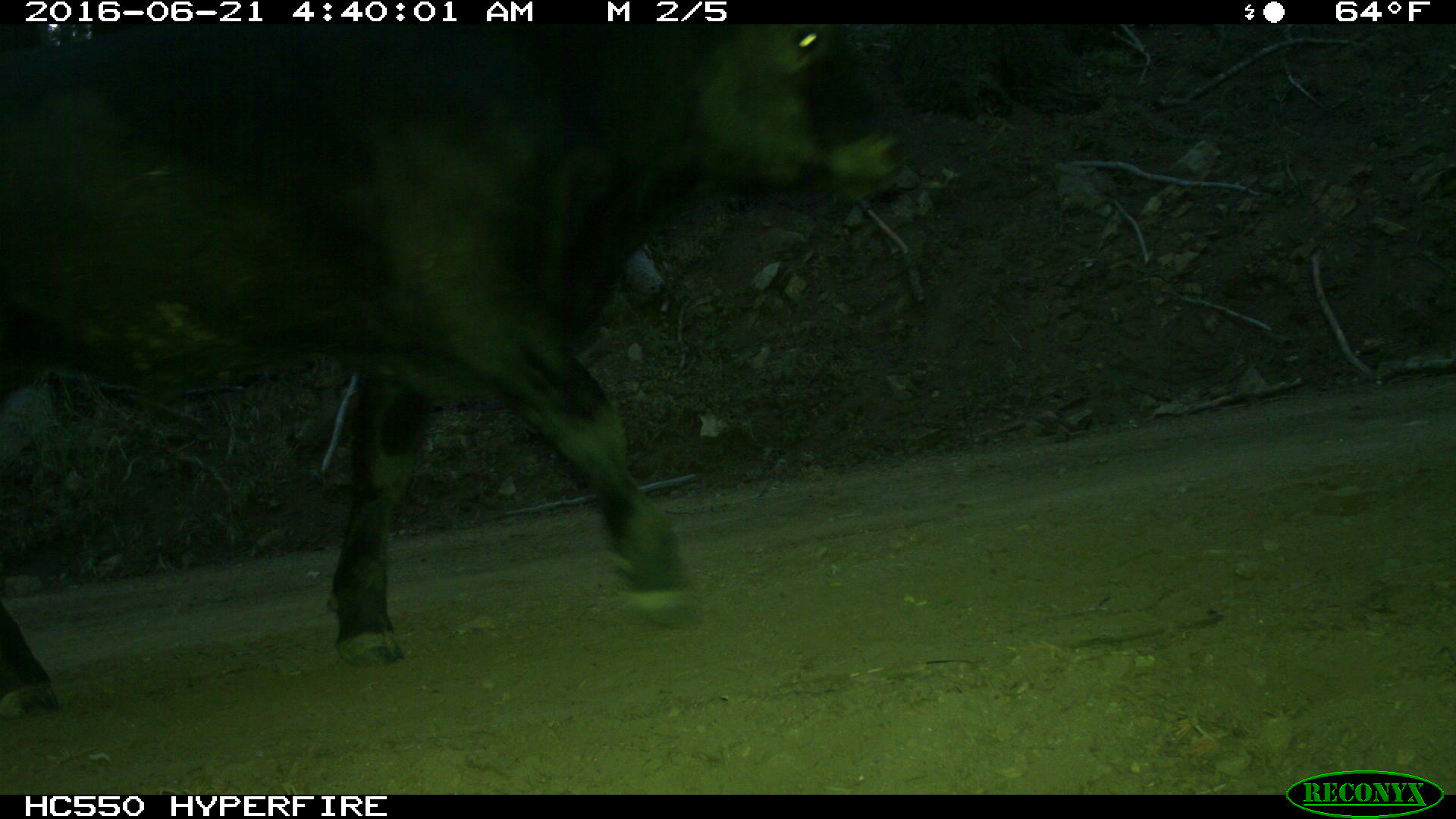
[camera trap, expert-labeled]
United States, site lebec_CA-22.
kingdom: Animalia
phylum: Chordata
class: Mammalia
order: Artiodactyla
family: Bovidae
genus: Bos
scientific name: Bos taurus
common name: domestic cow